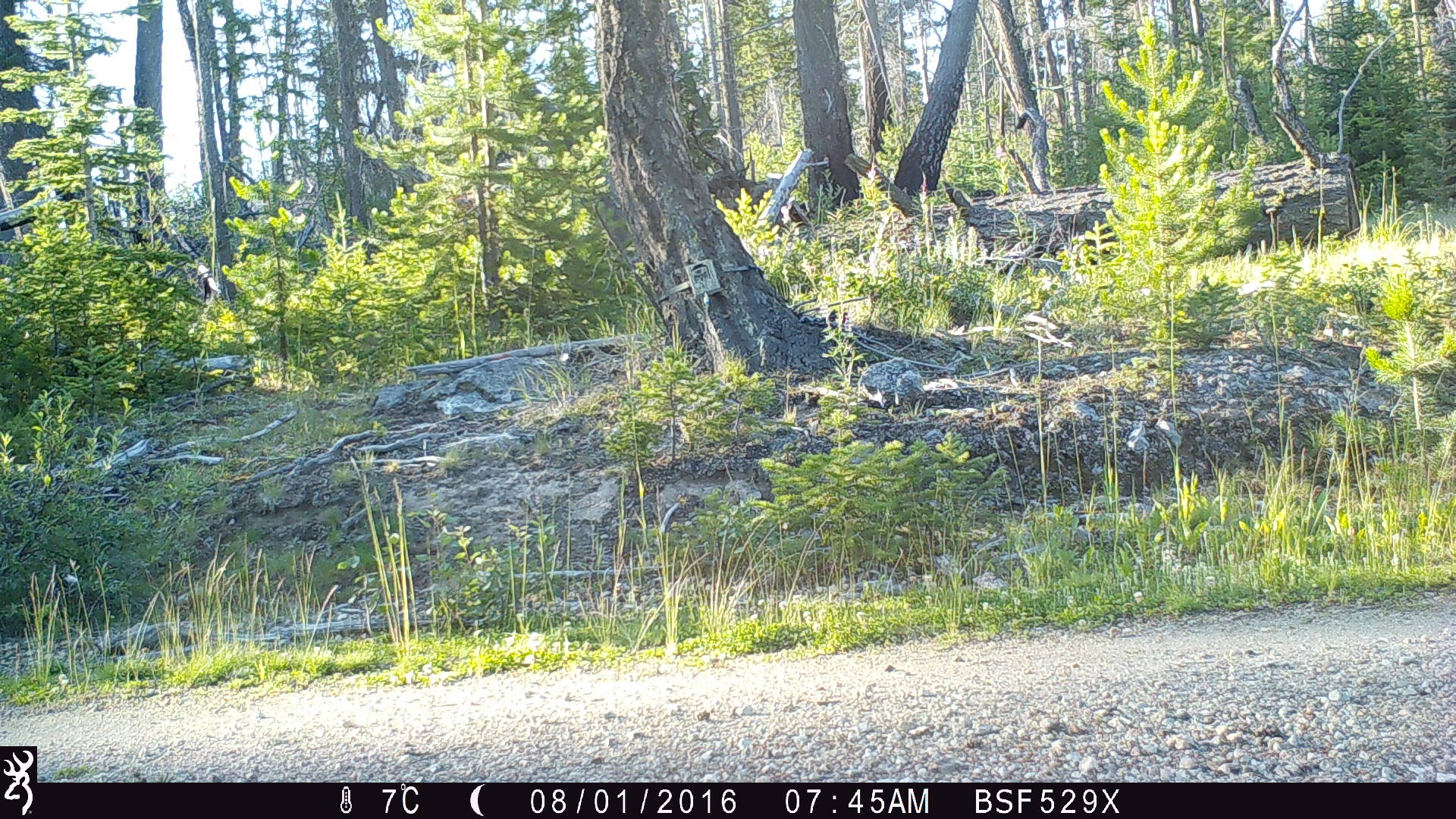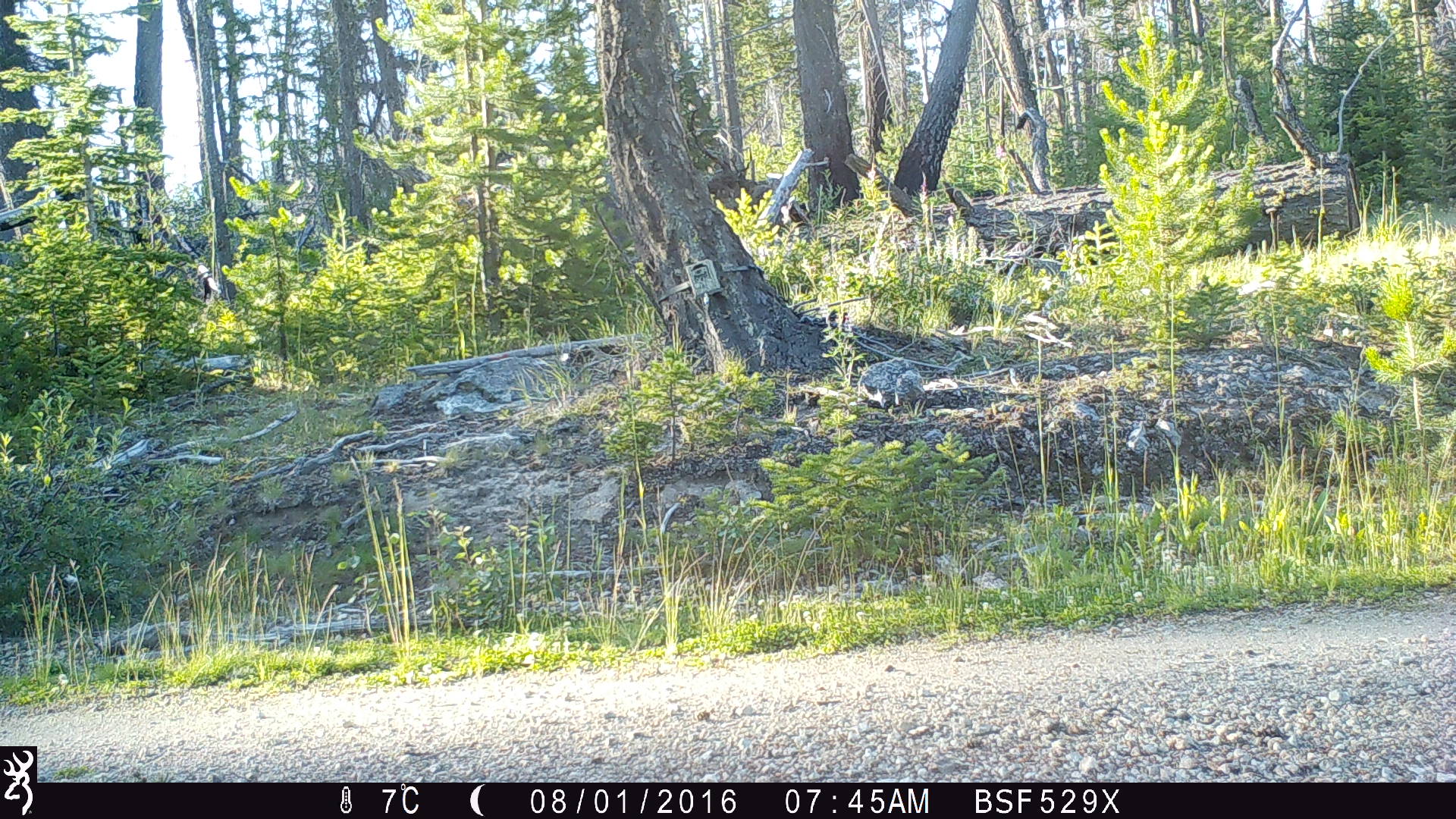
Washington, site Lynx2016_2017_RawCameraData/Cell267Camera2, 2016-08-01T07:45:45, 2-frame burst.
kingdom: Animalia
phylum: Chordata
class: Mammalia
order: Artiodactyla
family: Cervidae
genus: Odocoileus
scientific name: Odocoileus hemionus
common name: mule deer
Odocoileus hemionus (mule deer). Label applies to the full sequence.